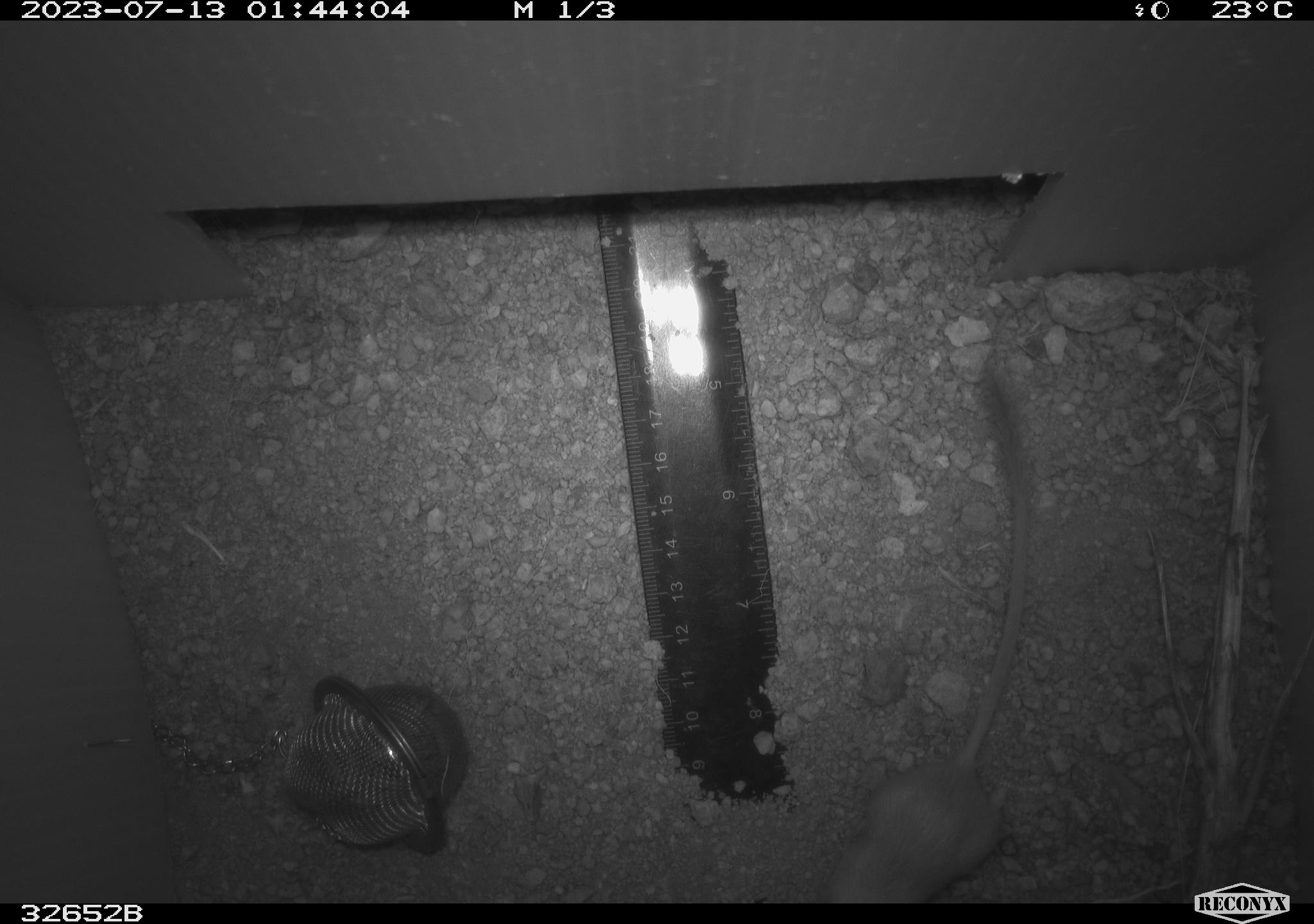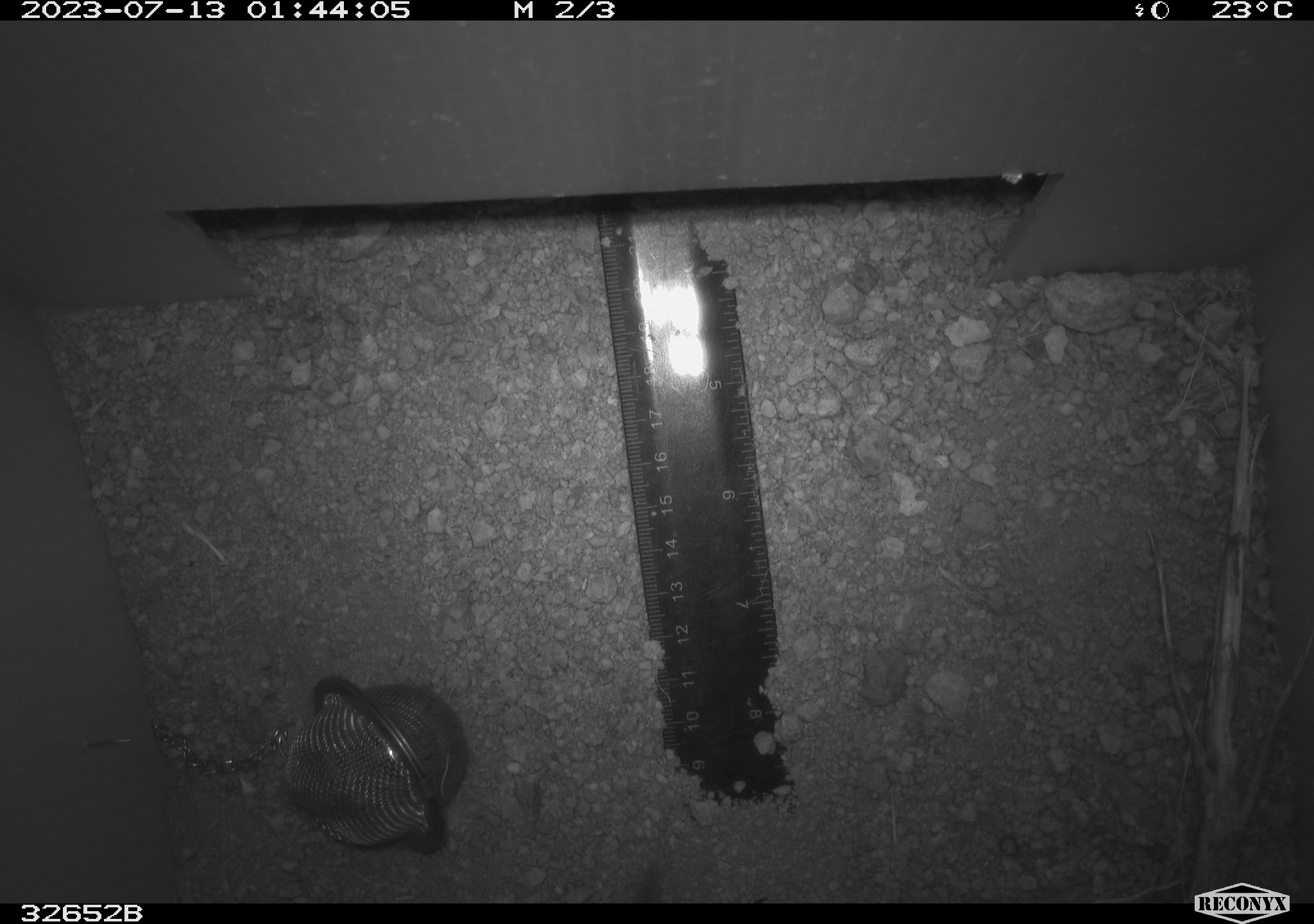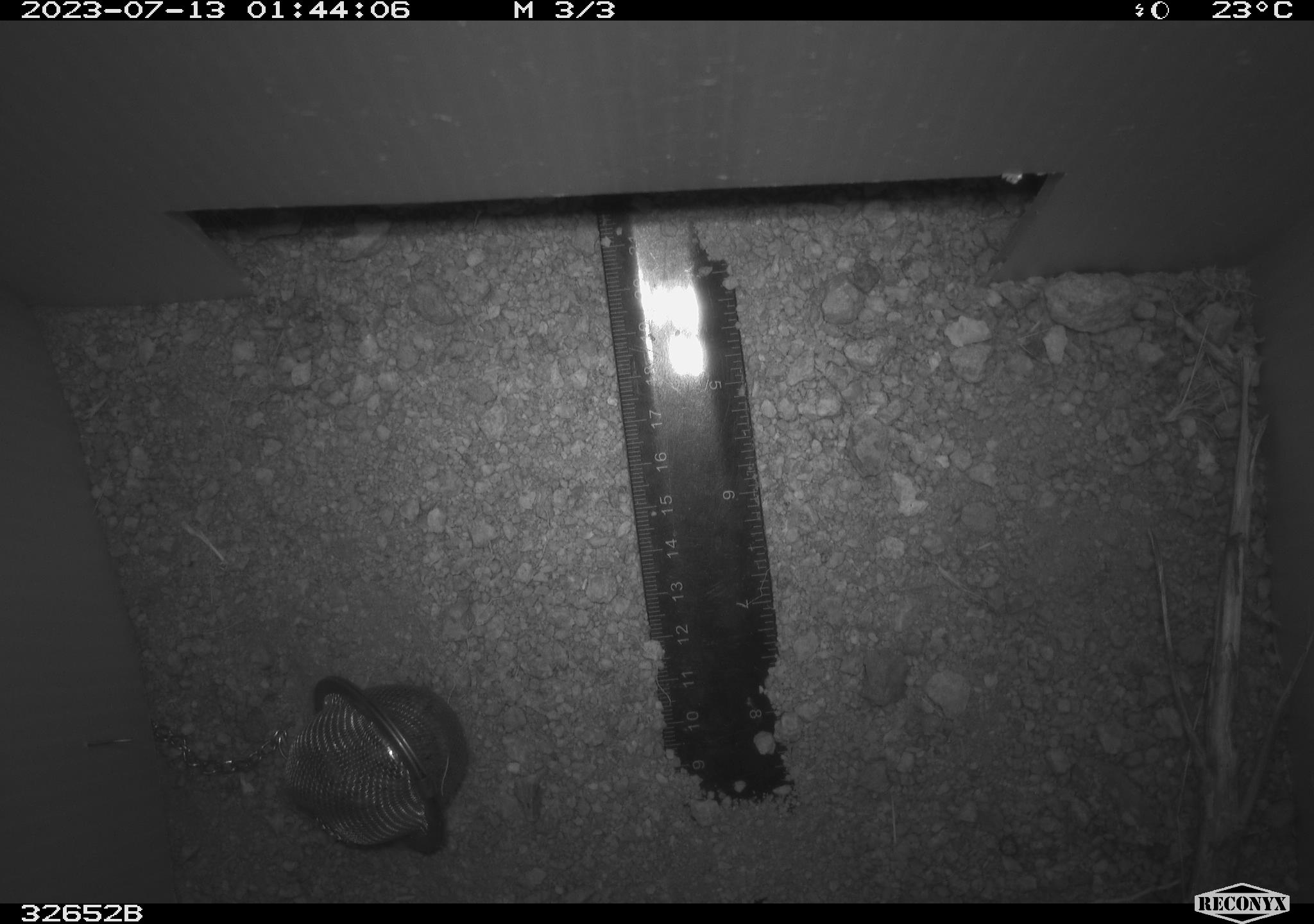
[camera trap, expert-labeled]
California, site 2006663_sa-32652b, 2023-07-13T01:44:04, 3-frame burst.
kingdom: Animalia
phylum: Chordata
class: Mammalia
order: Rodentia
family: Heteromyidae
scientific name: Heteromyidae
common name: kangaroo rats and pocket mice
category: heteromyidae family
Heteromyidae family (kangaroo rats and pocket mice) (Heteromyidae).